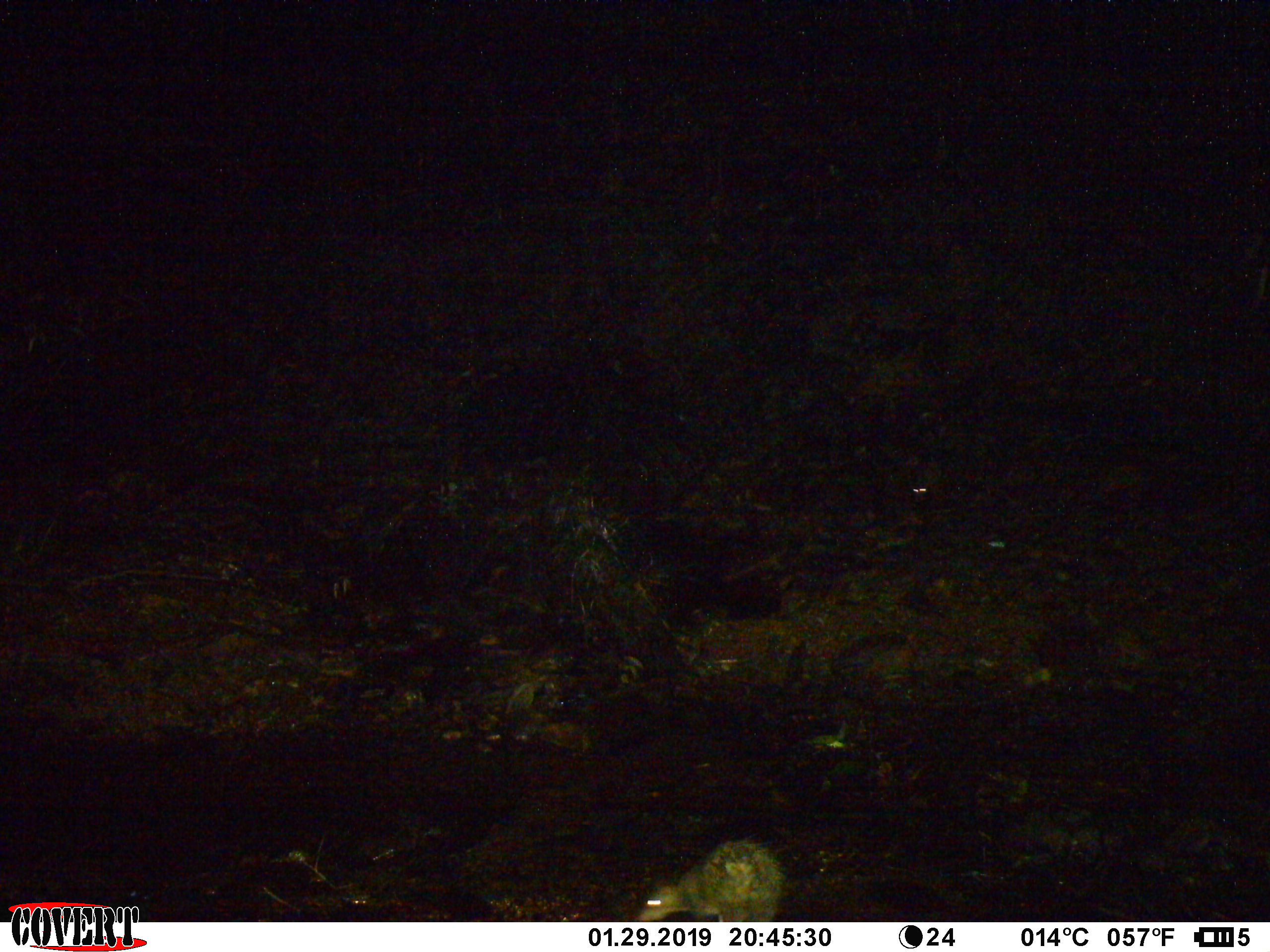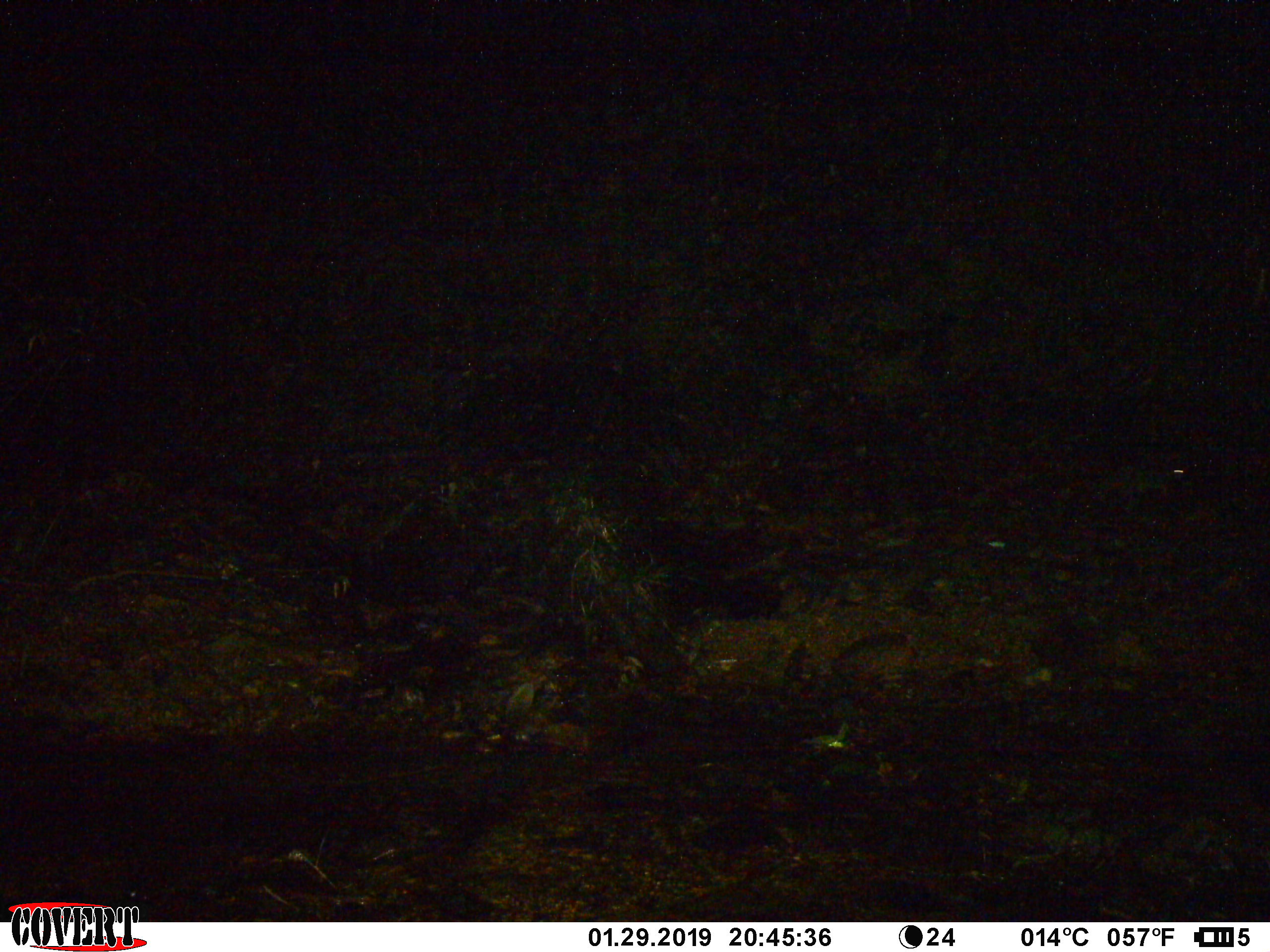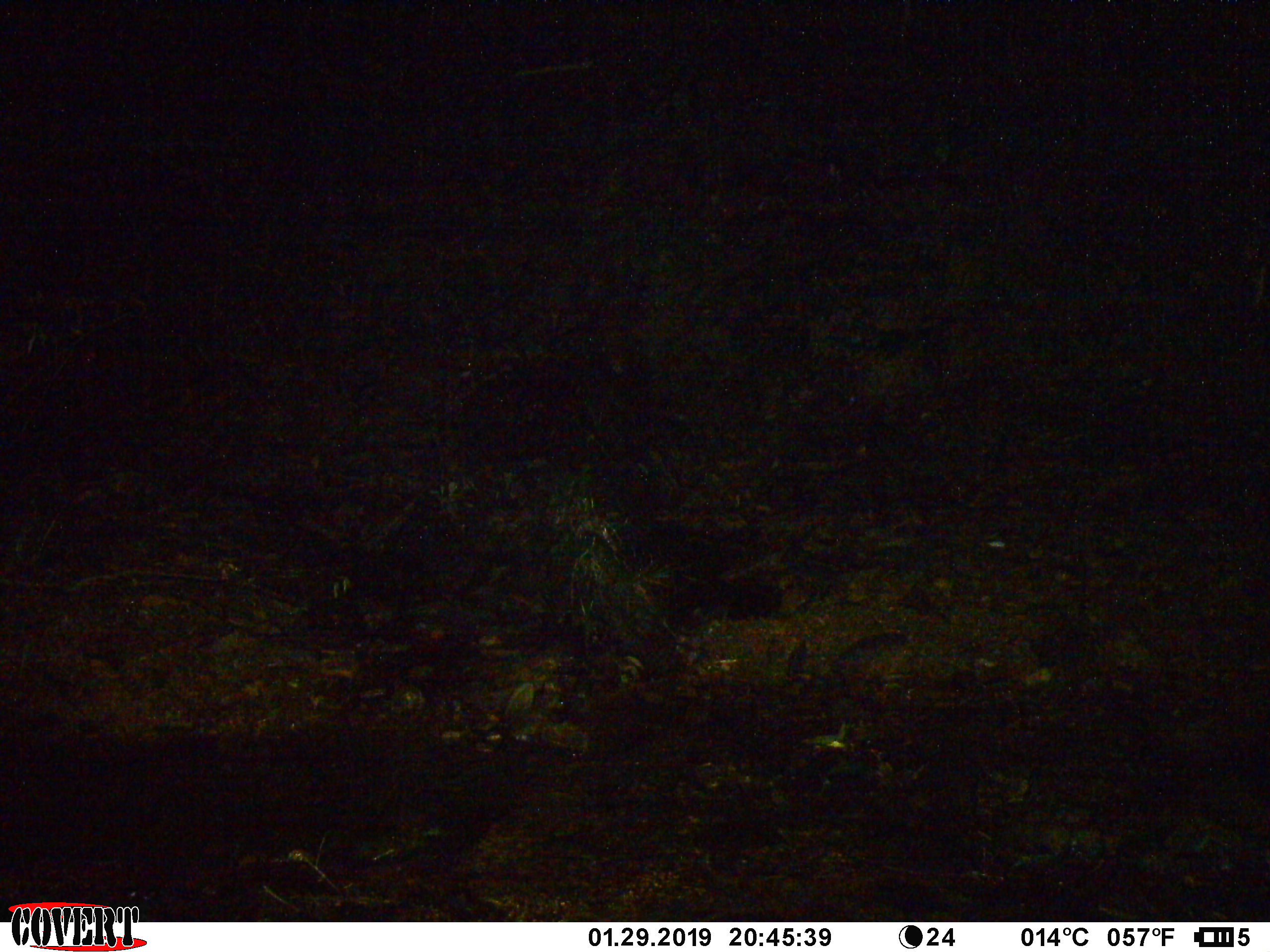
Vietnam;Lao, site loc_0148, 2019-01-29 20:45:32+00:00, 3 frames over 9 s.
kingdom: Animalia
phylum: Chordata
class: Mammalia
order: Rodentia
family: Hystricidae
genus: Atherurus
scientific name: Atherurus macrourus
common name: asiatic brush-tailed porcupine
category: asiatic brush tailed porcupine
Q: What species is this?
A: Asiatic brush tailed porcupine (asiatic brush-tailed porcupine) (Atherurus macrourus).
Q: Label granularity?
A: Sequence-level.